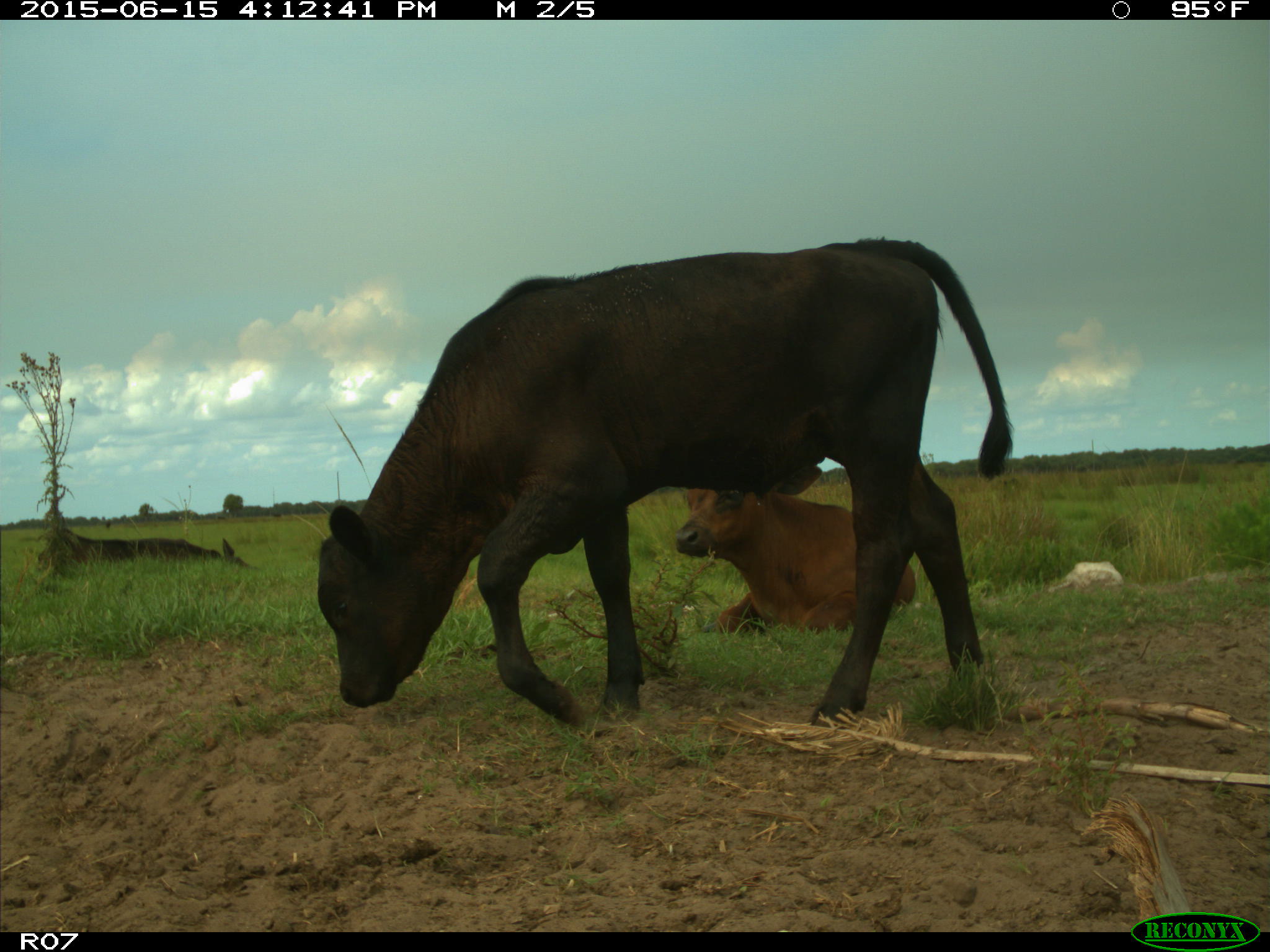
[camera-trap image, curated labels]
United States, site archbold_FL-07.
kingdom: Animalia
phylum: Chordata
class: Mammalia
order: Artiodactyla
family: Bovidae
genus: Bos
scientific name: Bos taurus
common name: domestic cow